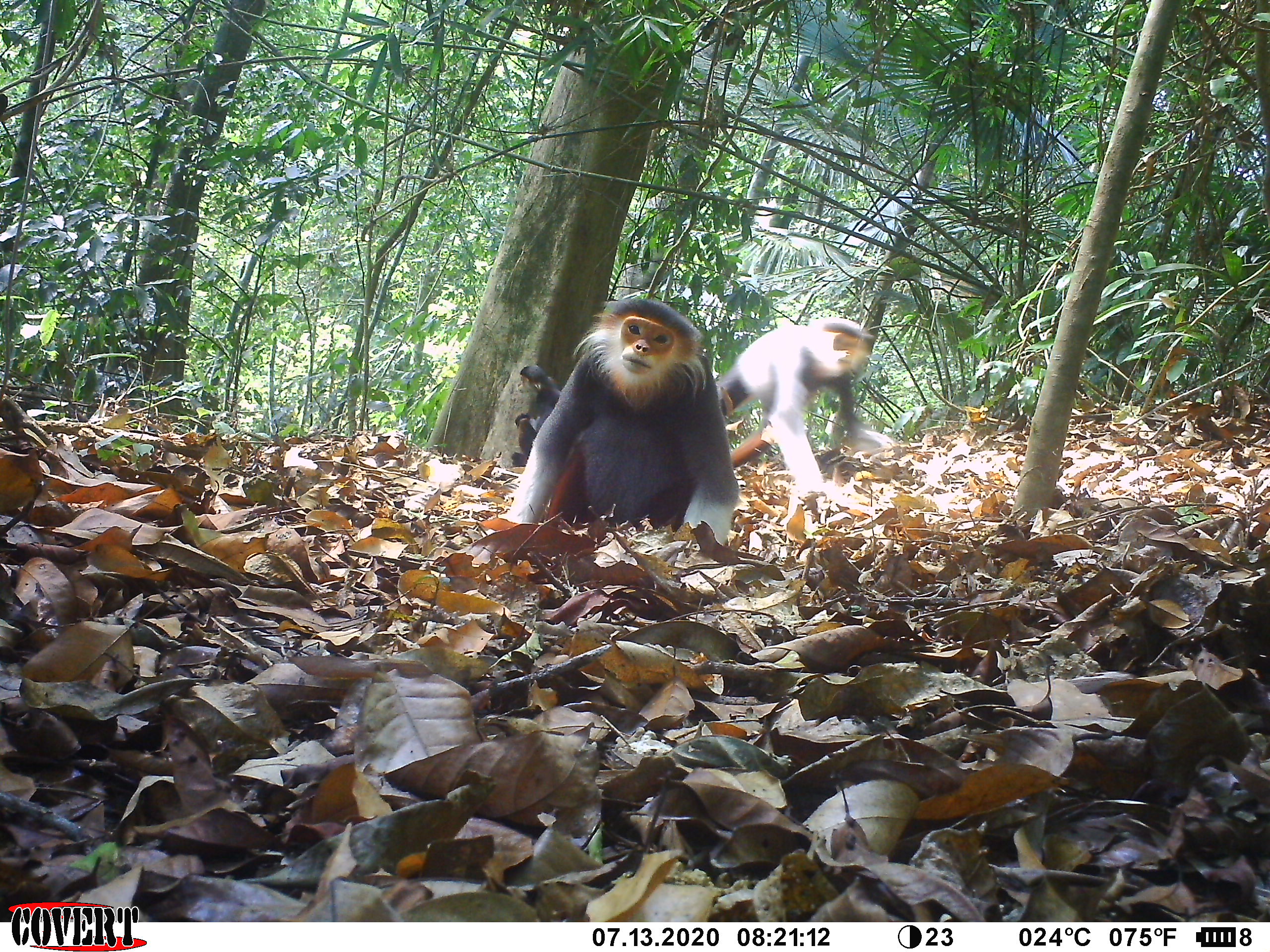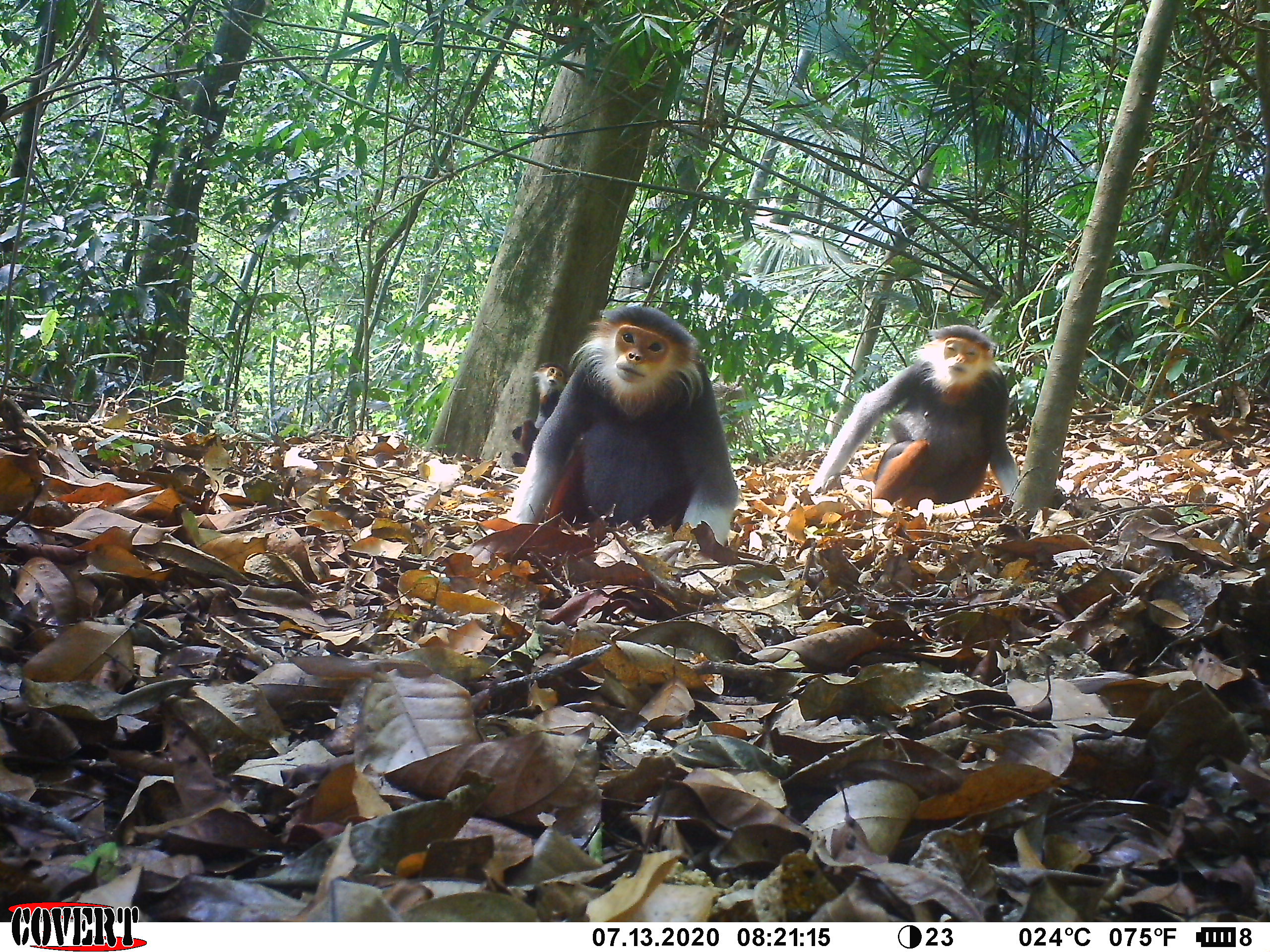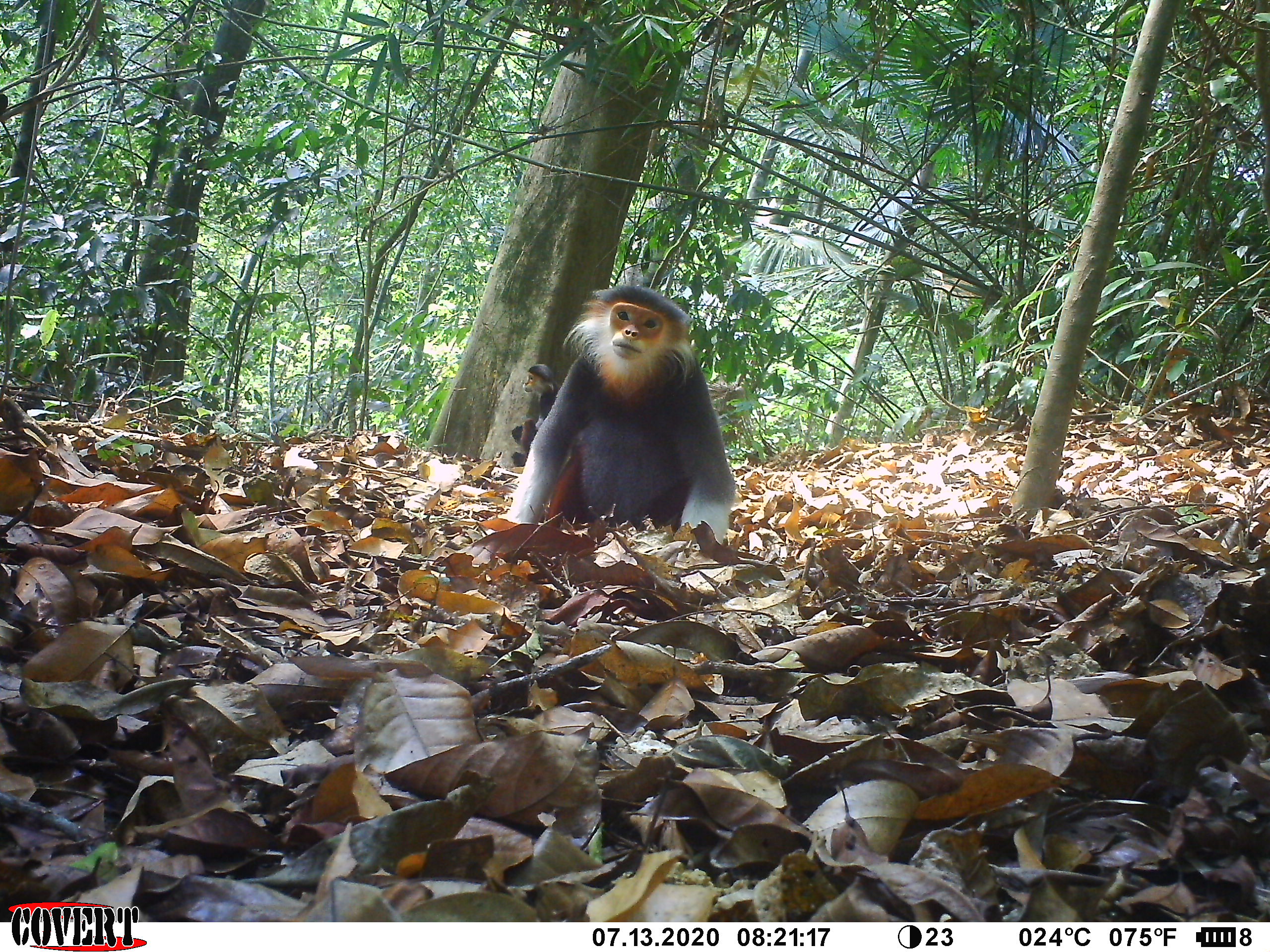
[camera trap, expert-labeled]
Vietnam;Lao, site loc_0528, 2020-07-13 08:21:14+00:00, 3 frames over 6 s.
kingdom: Animalia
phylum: Chordata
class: Mammalia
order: Primates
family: Cercopithecidae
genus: Pygathrix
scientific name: Pygathrix nemaeus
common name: red-shanked douc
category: red shanked douc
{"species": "red shanked douc (red-shanked douc) (Pygathrix nemaeus)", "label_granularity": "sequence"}